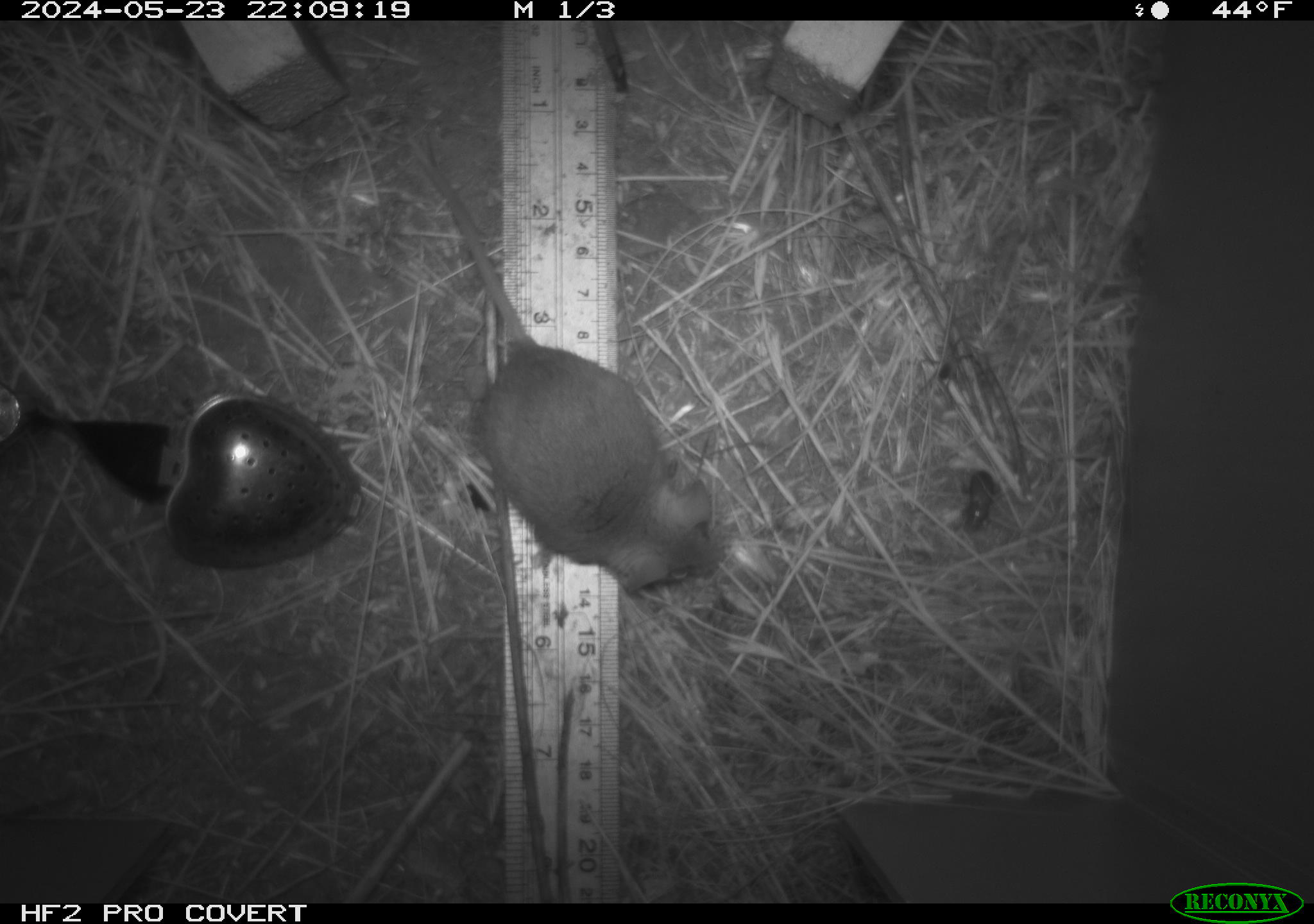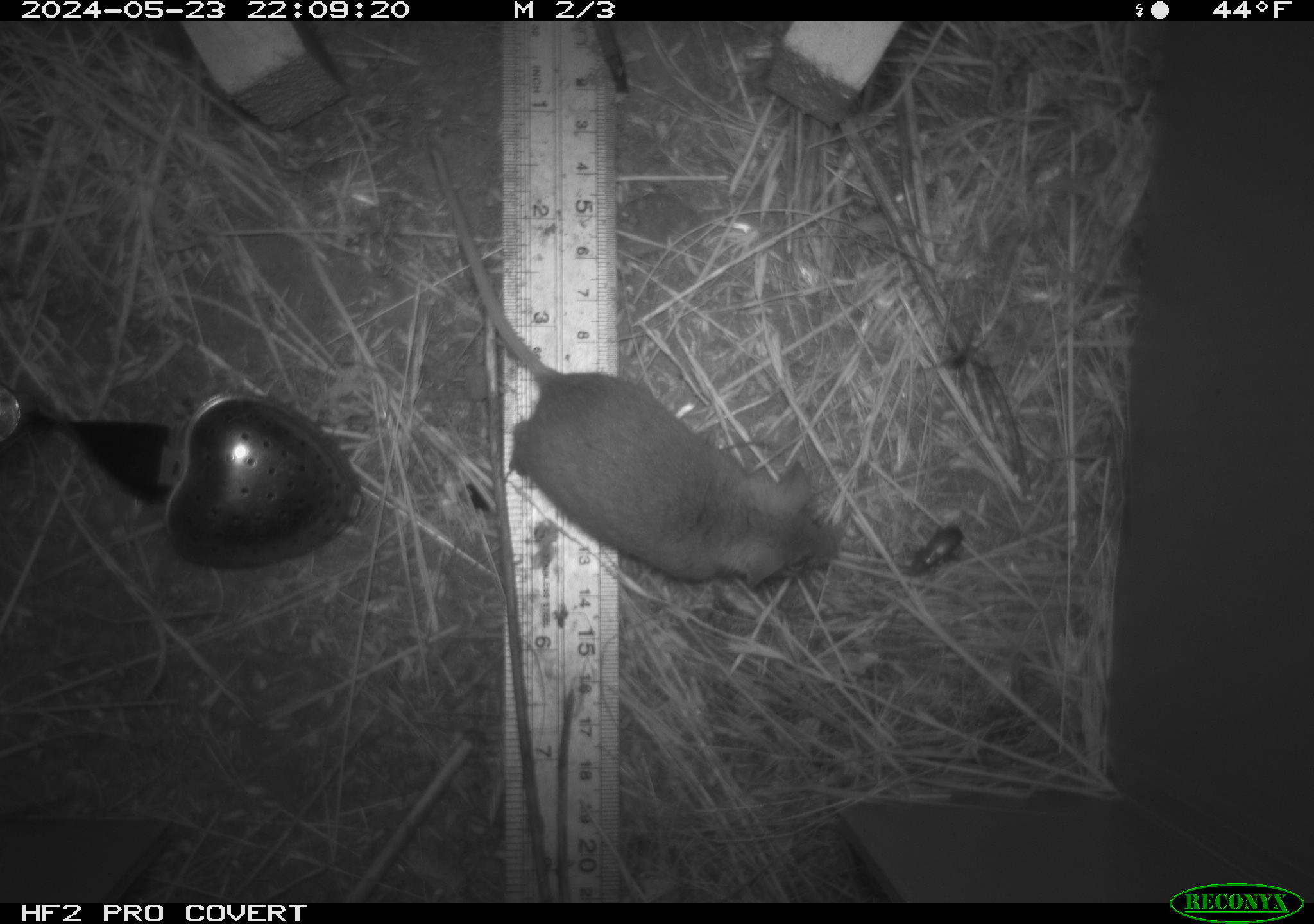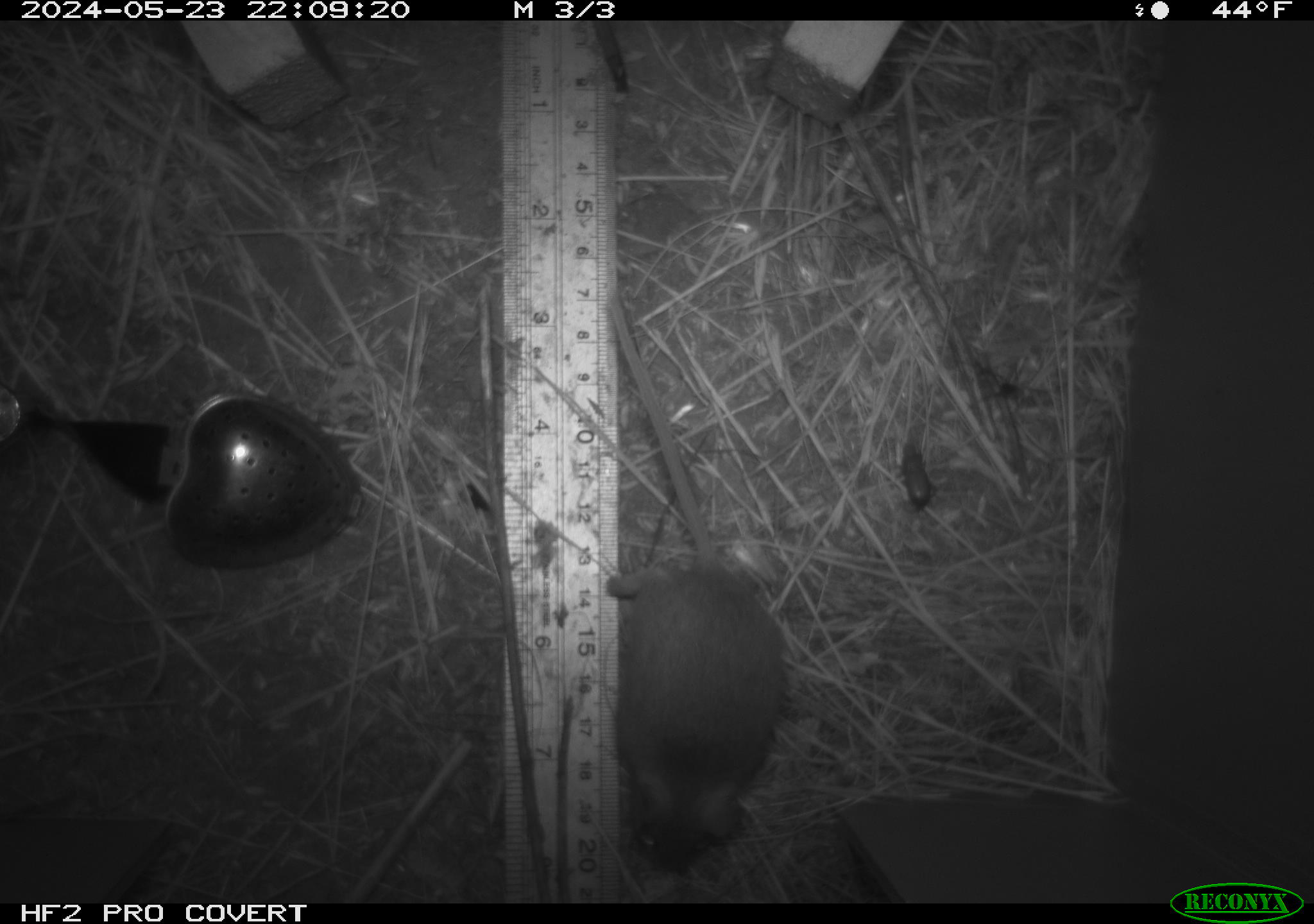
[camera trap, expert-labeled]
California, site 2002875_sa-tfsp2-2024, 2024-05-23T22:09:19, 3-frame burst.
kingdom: Animalia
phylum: Chordata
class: Mammalia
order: Rodentia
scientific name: Rodentia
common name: mouse species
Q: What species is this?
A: Mouse species (Rodentia).